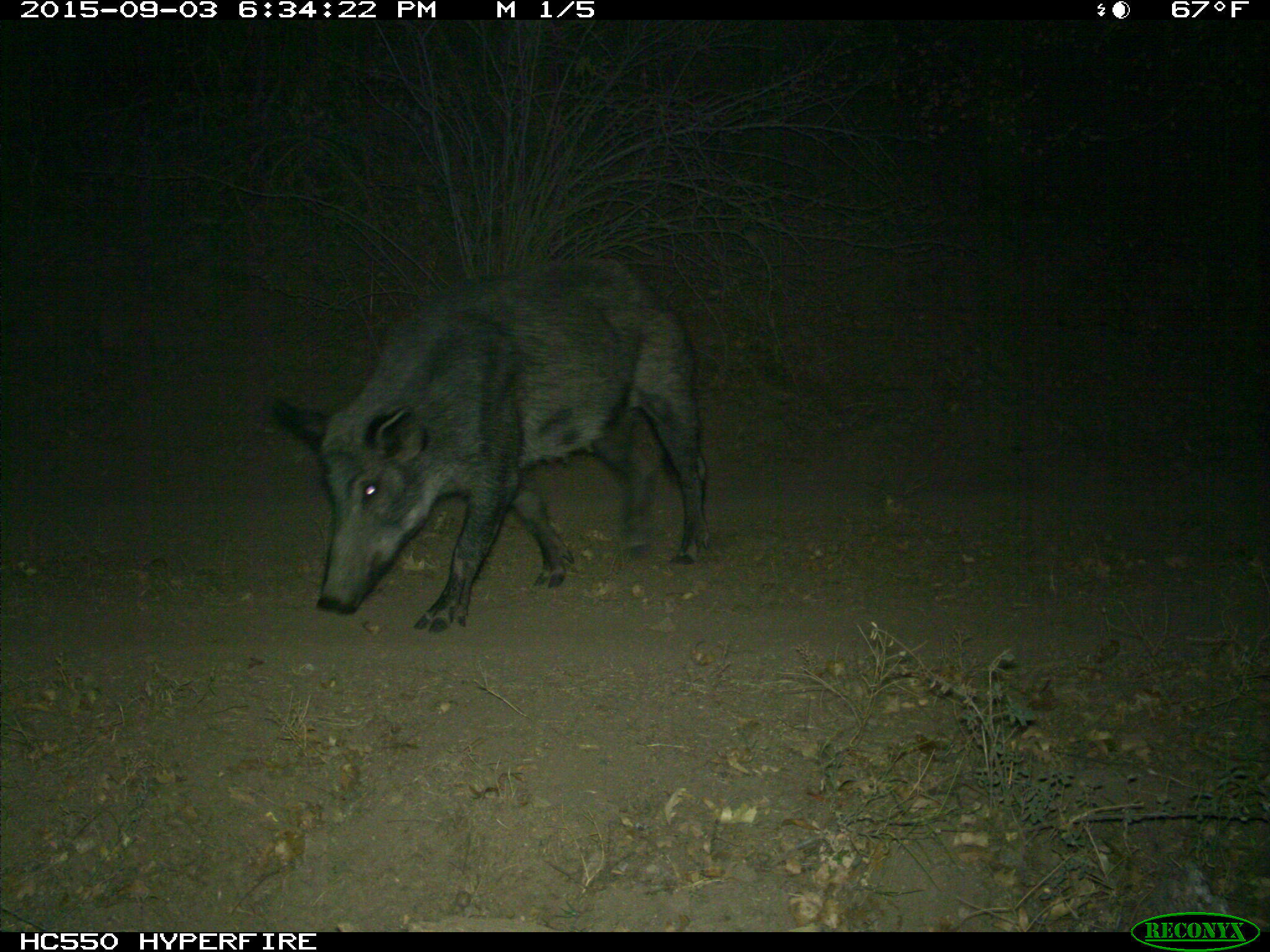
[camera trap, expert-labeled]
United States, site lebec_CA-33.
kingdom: Animalia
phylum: Chordata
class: Mammalia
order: Artiodactyla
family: Suidae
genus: Sus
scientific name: Sus scrofa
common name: wild boar